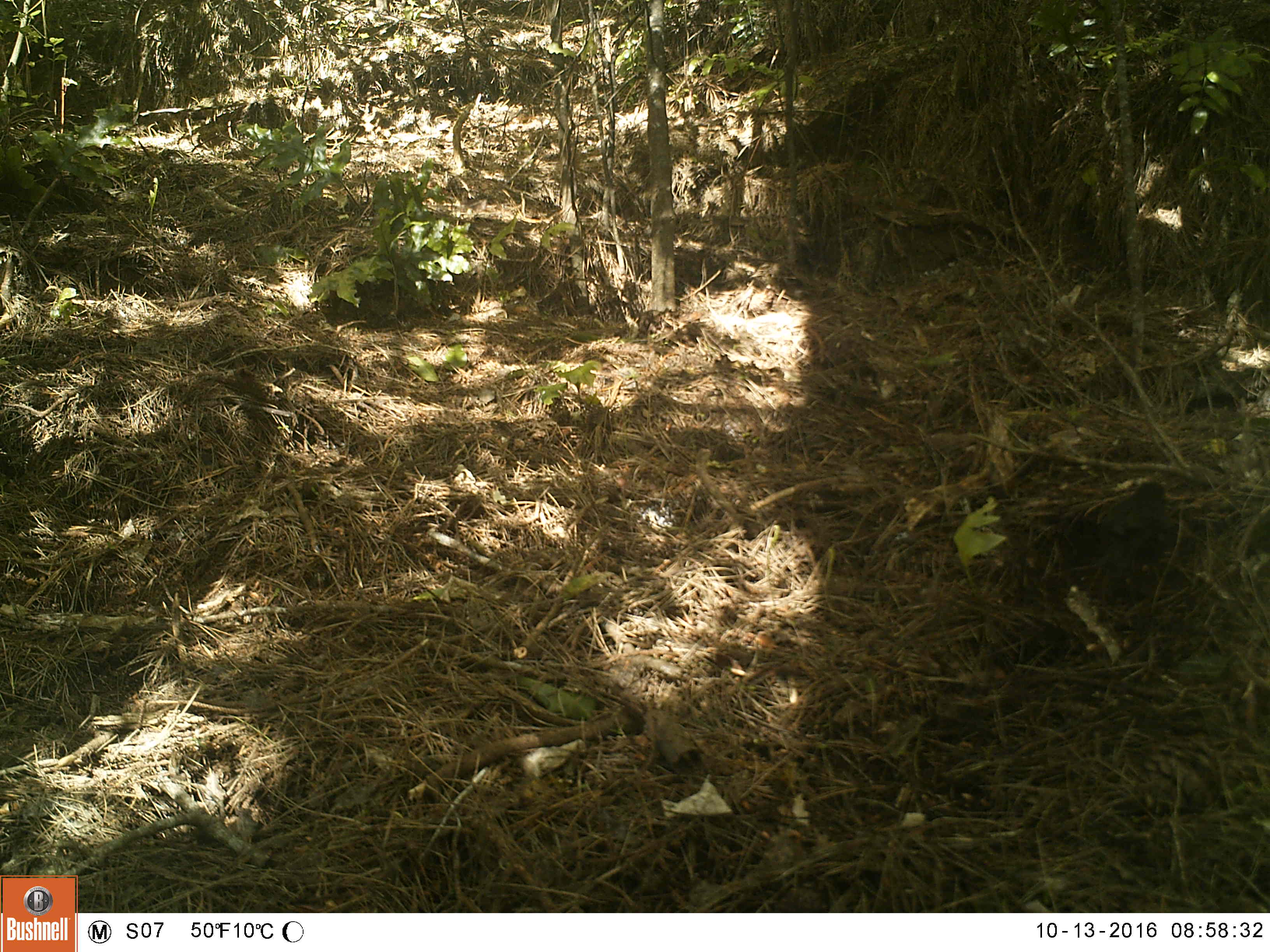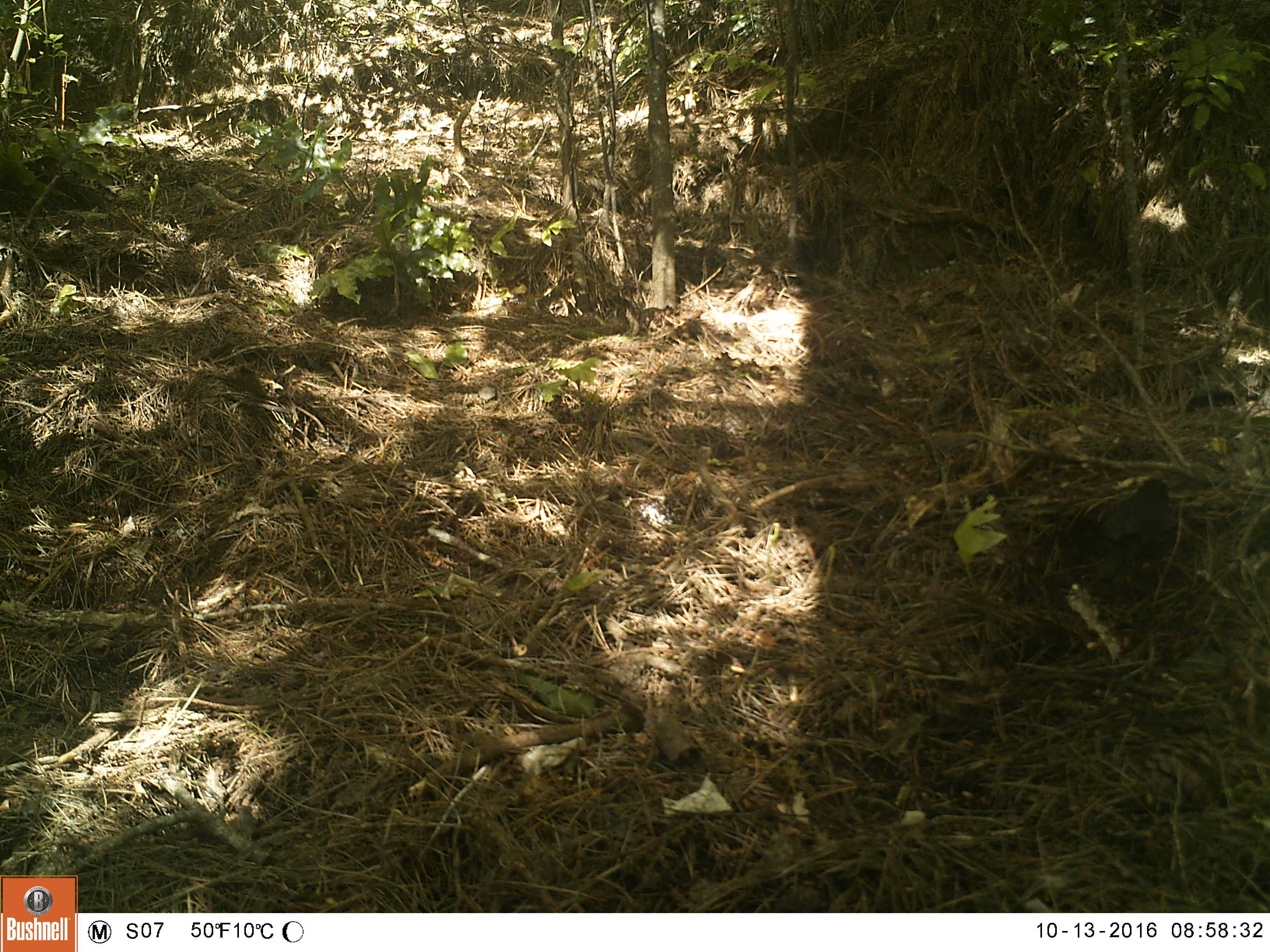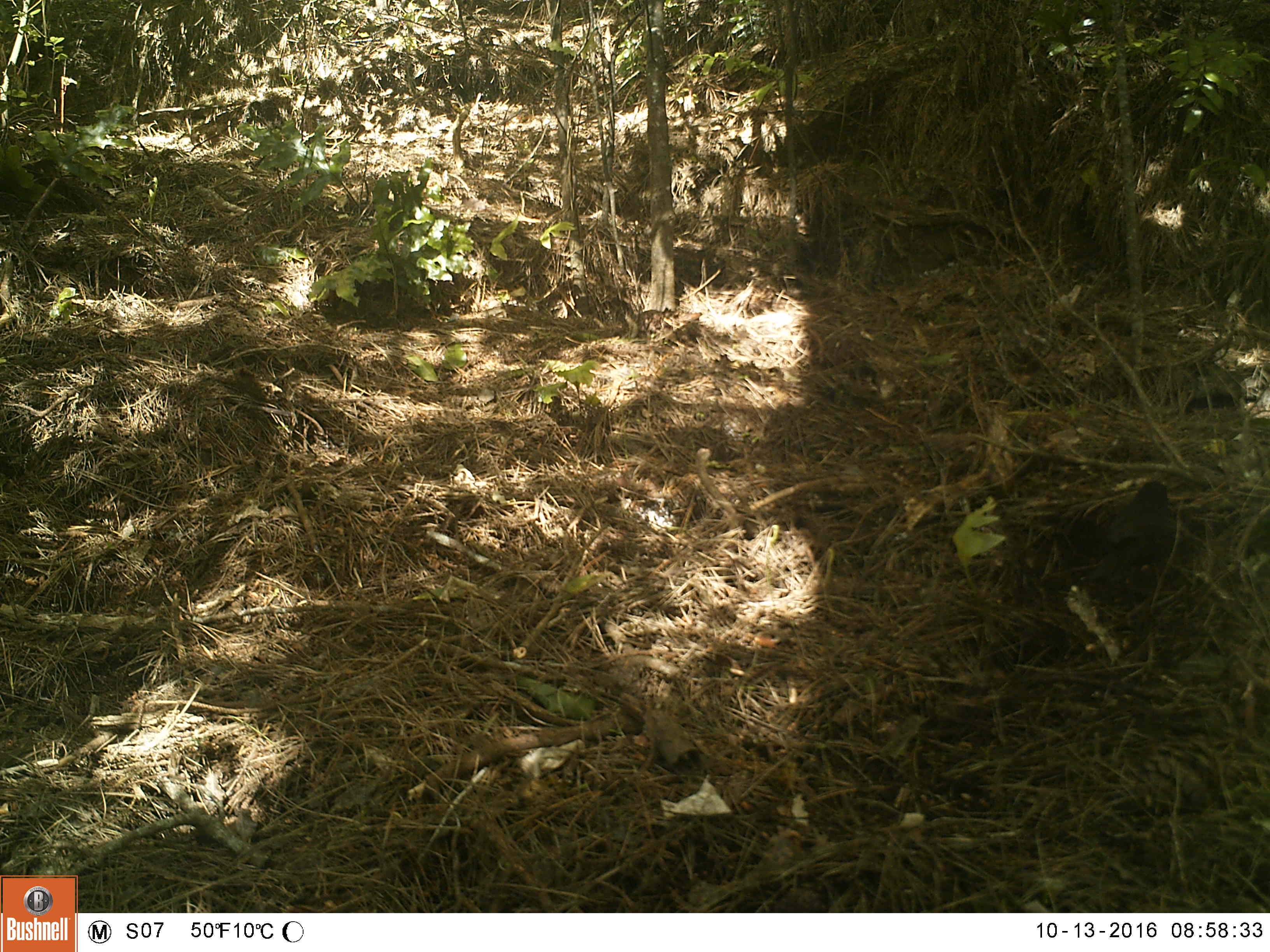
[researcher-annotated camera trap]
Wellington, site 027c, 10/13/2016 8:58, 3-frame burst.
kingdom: Animalia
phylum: Chordata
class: Aves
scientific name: Aves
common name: bird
Bird (Aves).